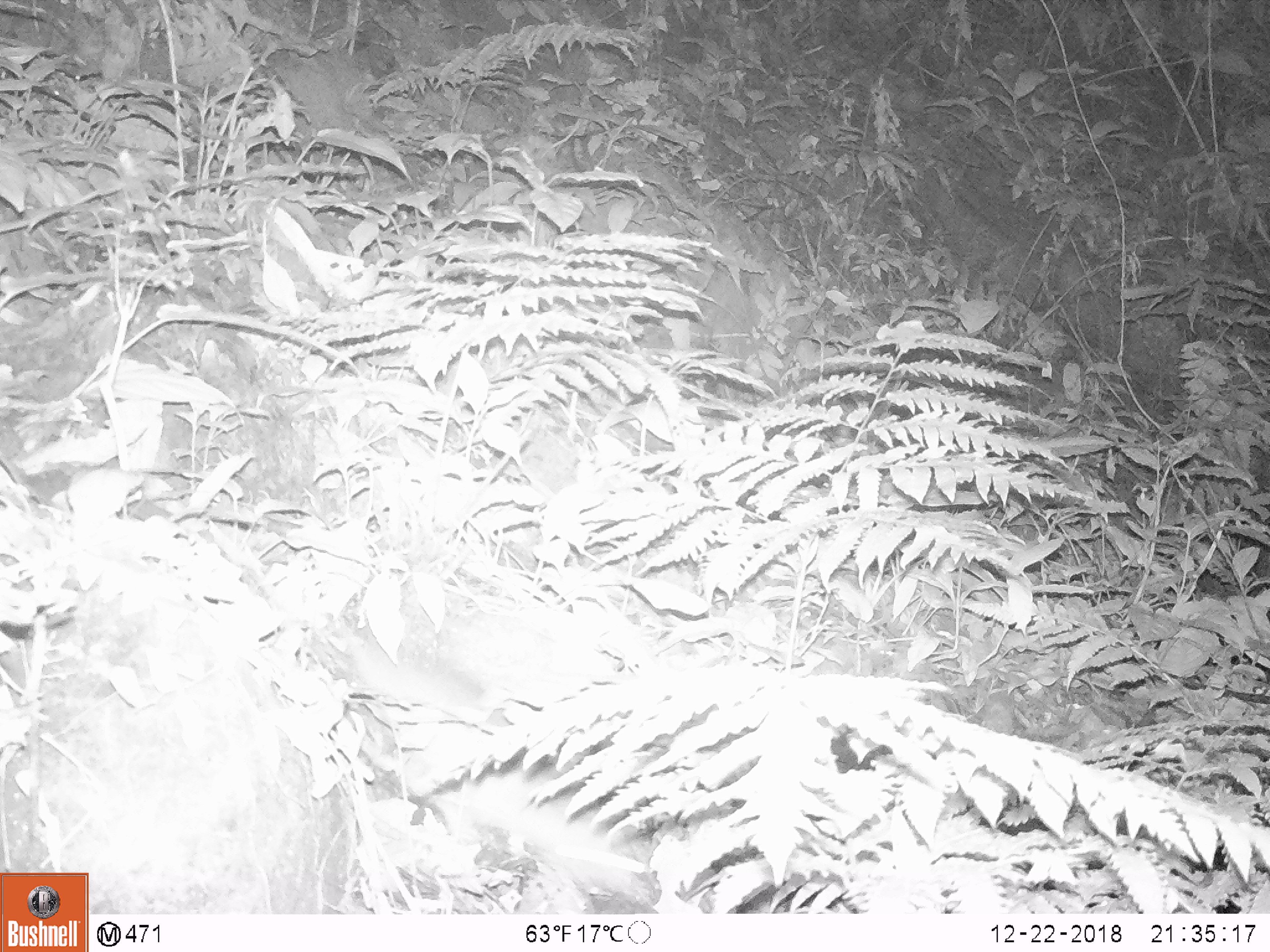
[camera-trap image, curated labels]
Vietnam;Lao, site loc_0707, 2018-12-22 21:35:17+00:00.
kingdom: Animalia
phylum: Chordata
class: Mammalia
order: Rodentia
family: Muridae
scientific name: Muridae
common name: old-world mice and rats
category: unidentified murid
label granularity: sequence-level